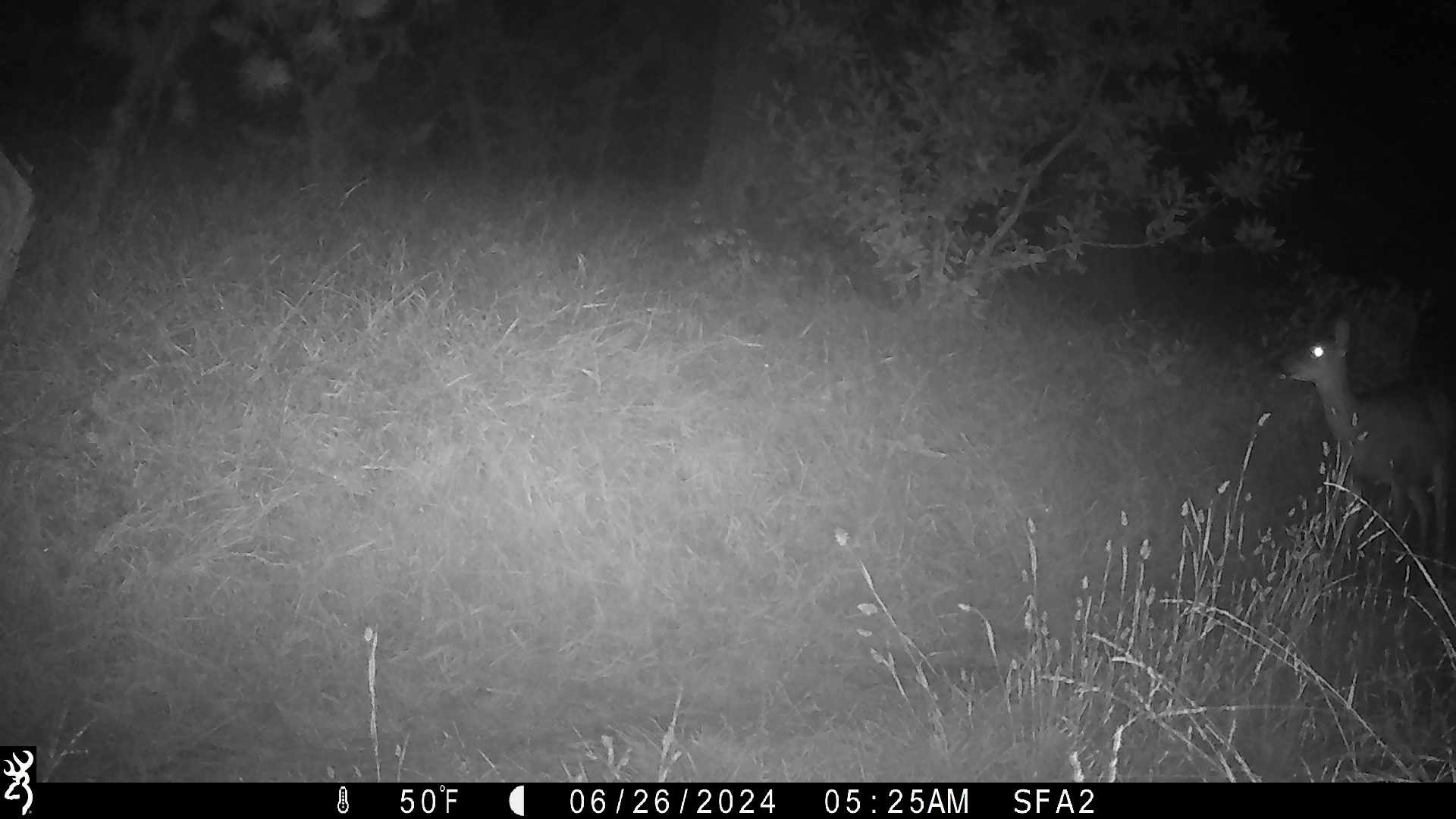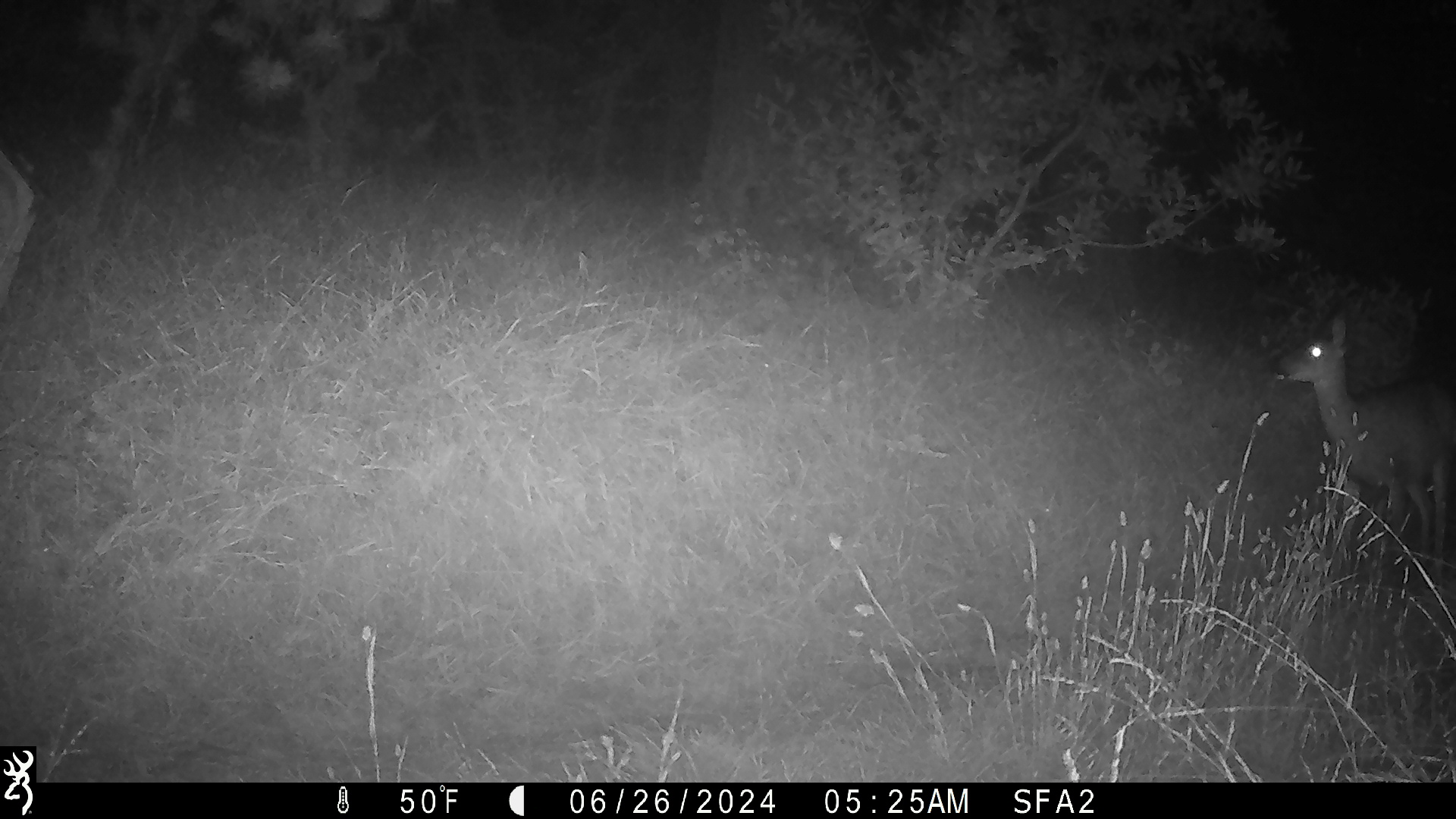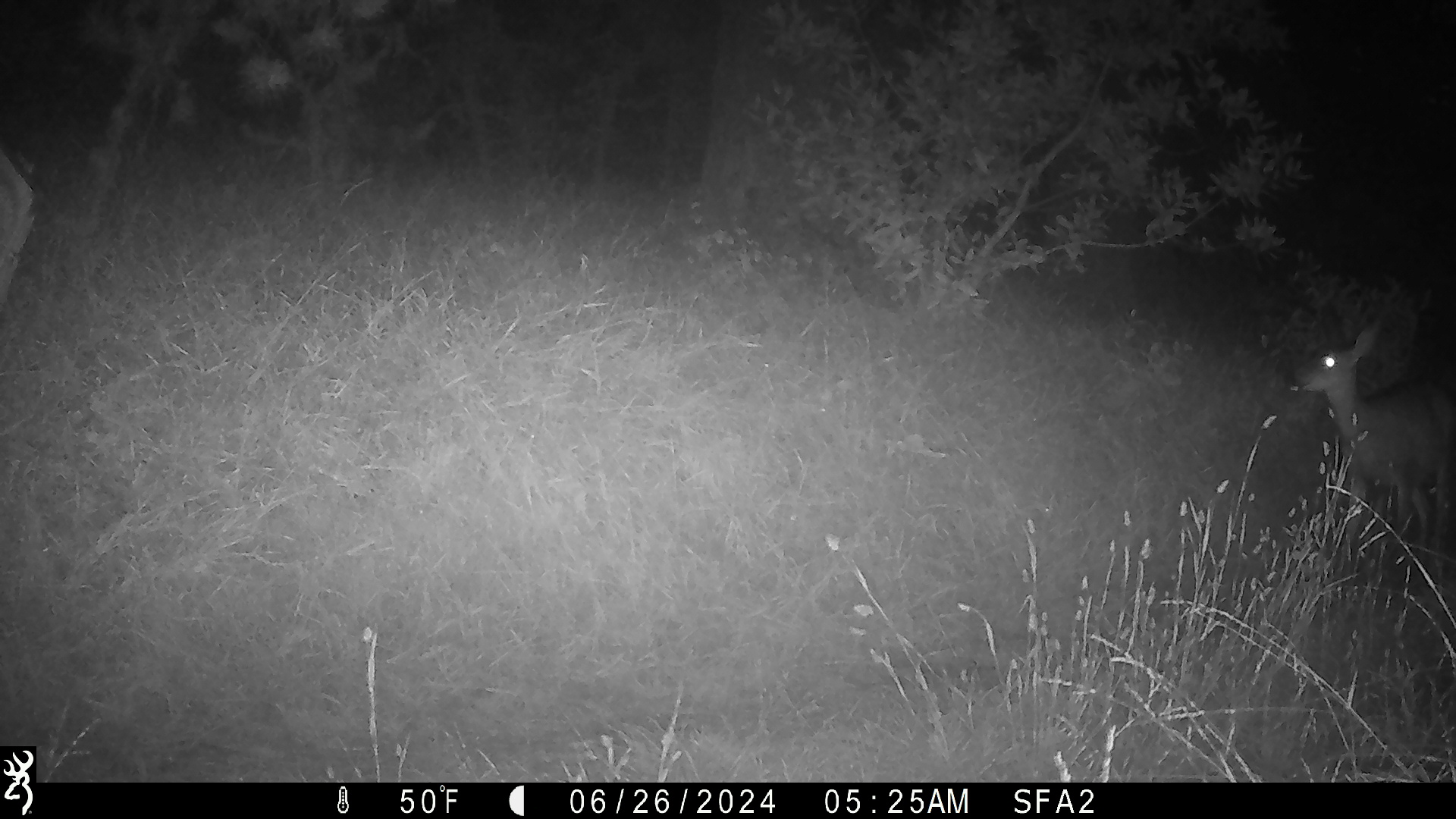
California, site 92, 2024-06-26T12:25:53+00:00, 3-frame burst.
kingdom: Animalia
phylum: Chordata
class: Mammalia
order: Artiodactyla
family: Cervidae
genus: Odocoileus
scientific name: Odocoileus hemionus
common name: mule deer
Mule deer (Odocoileus hemionus).